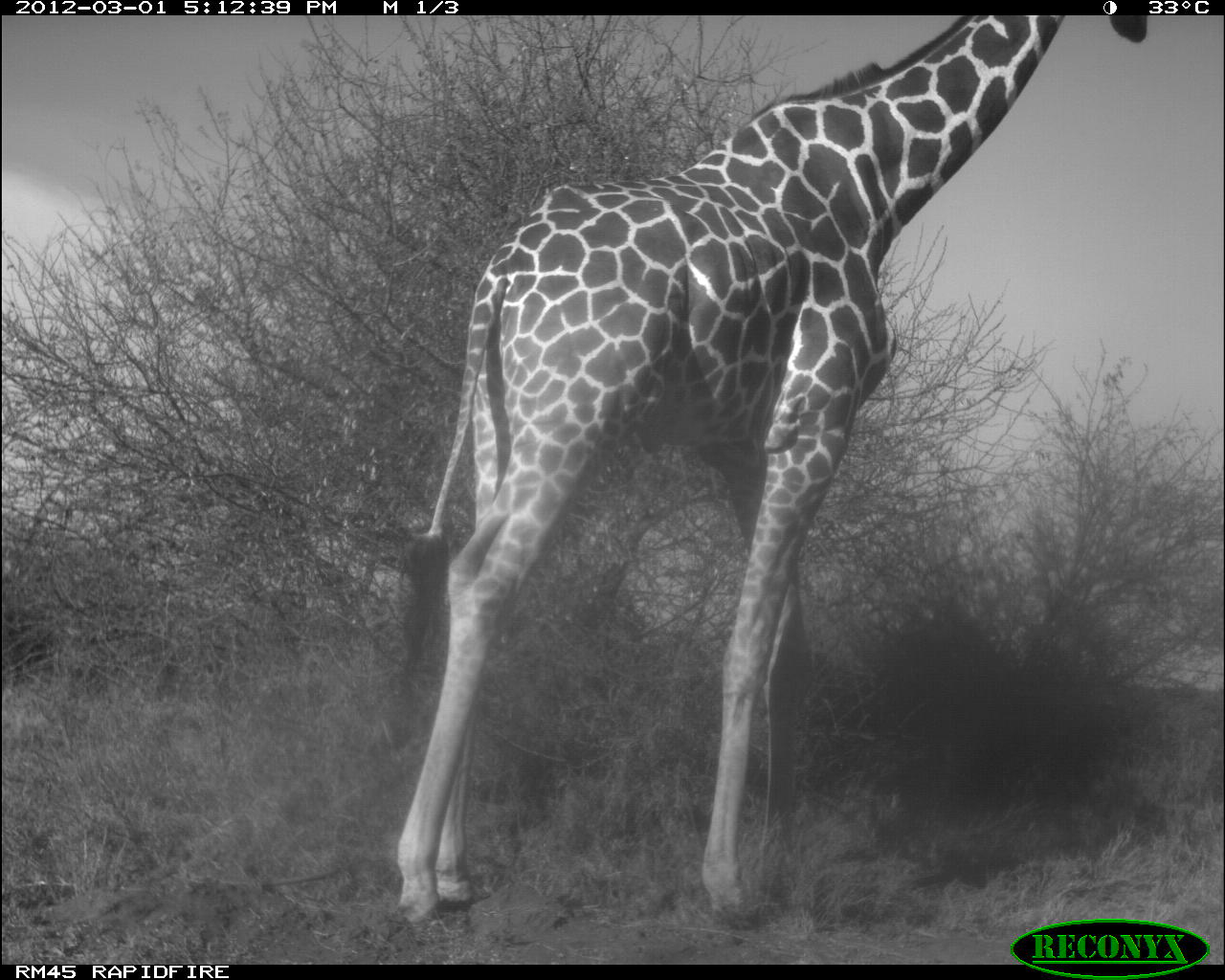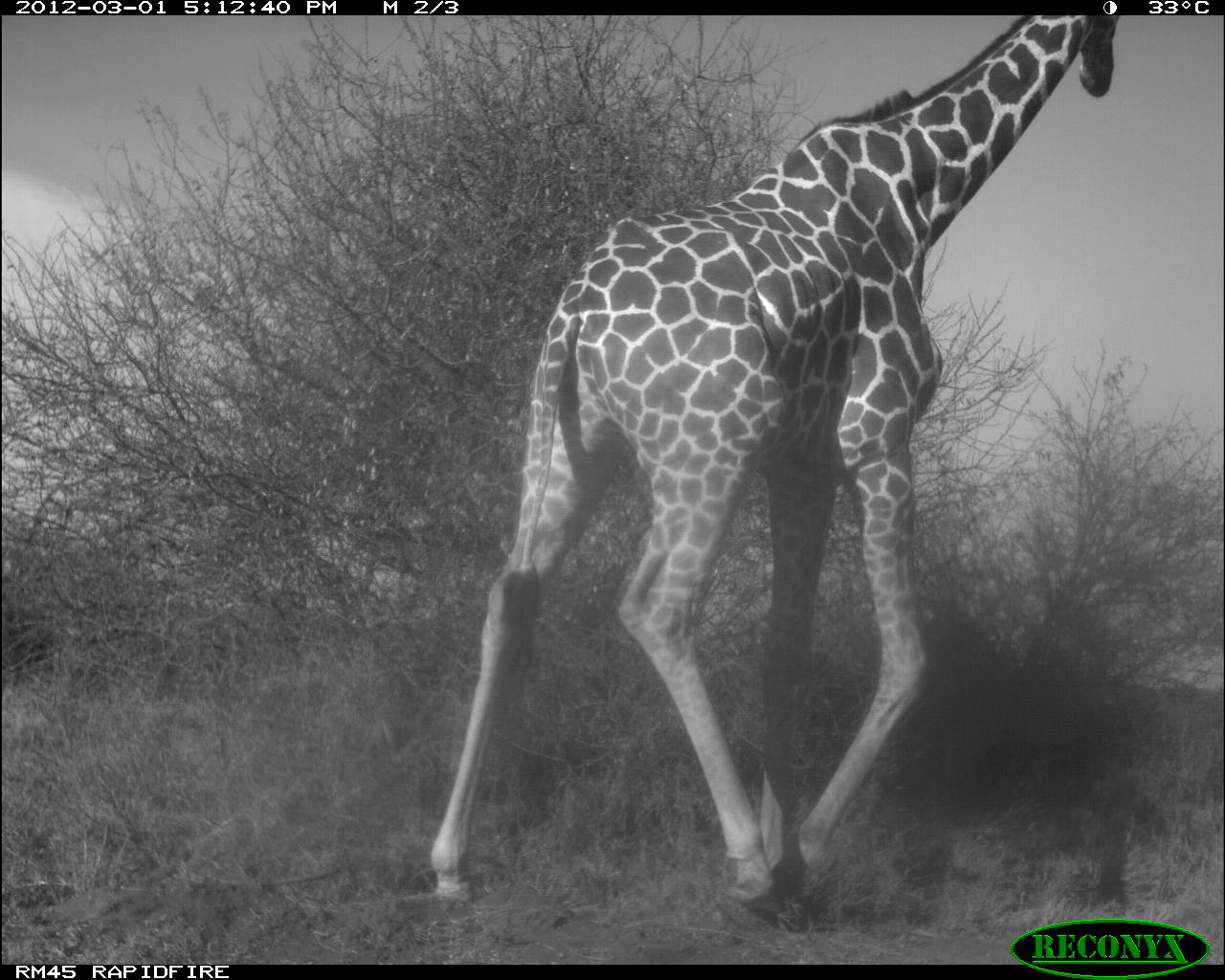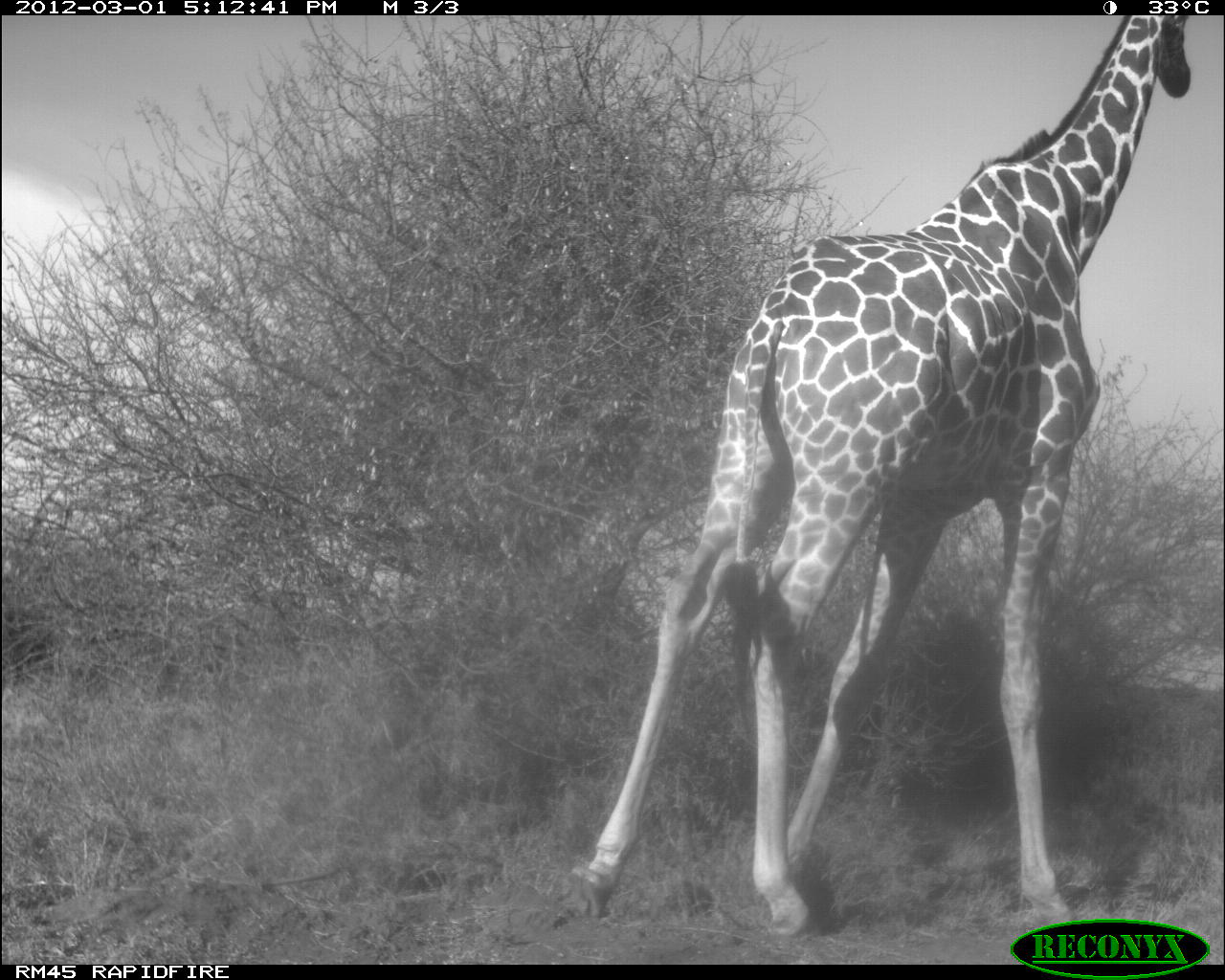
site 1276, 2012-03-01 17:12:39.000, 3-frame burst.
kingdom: Animalia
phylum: Chordata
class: Mammalia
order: Artiodactyla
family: Giraffidae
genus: Giraffa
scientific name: Giraffa camelopardalis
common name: giraffe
Giraffa camelopardalis (giraffe), count 1.